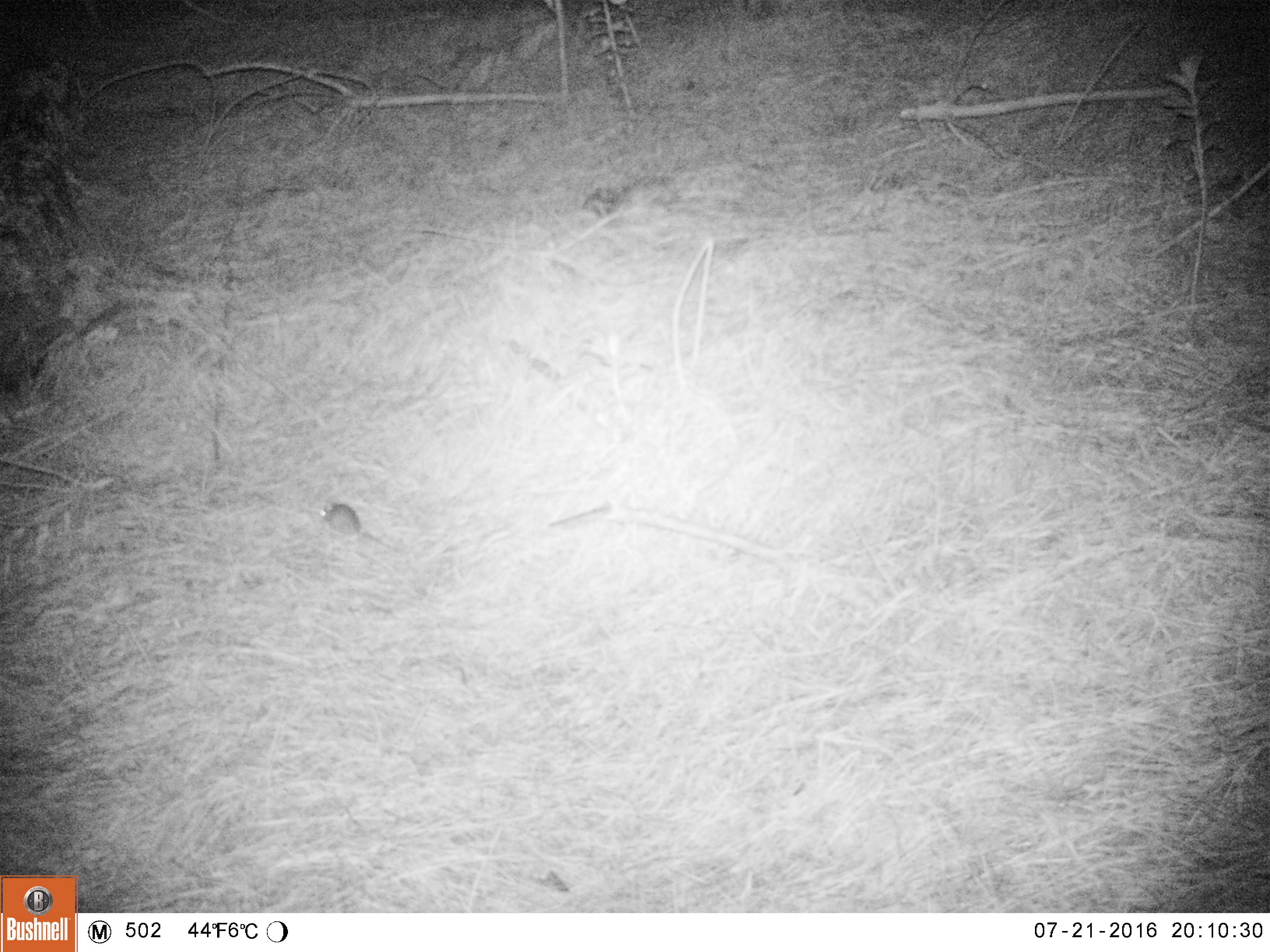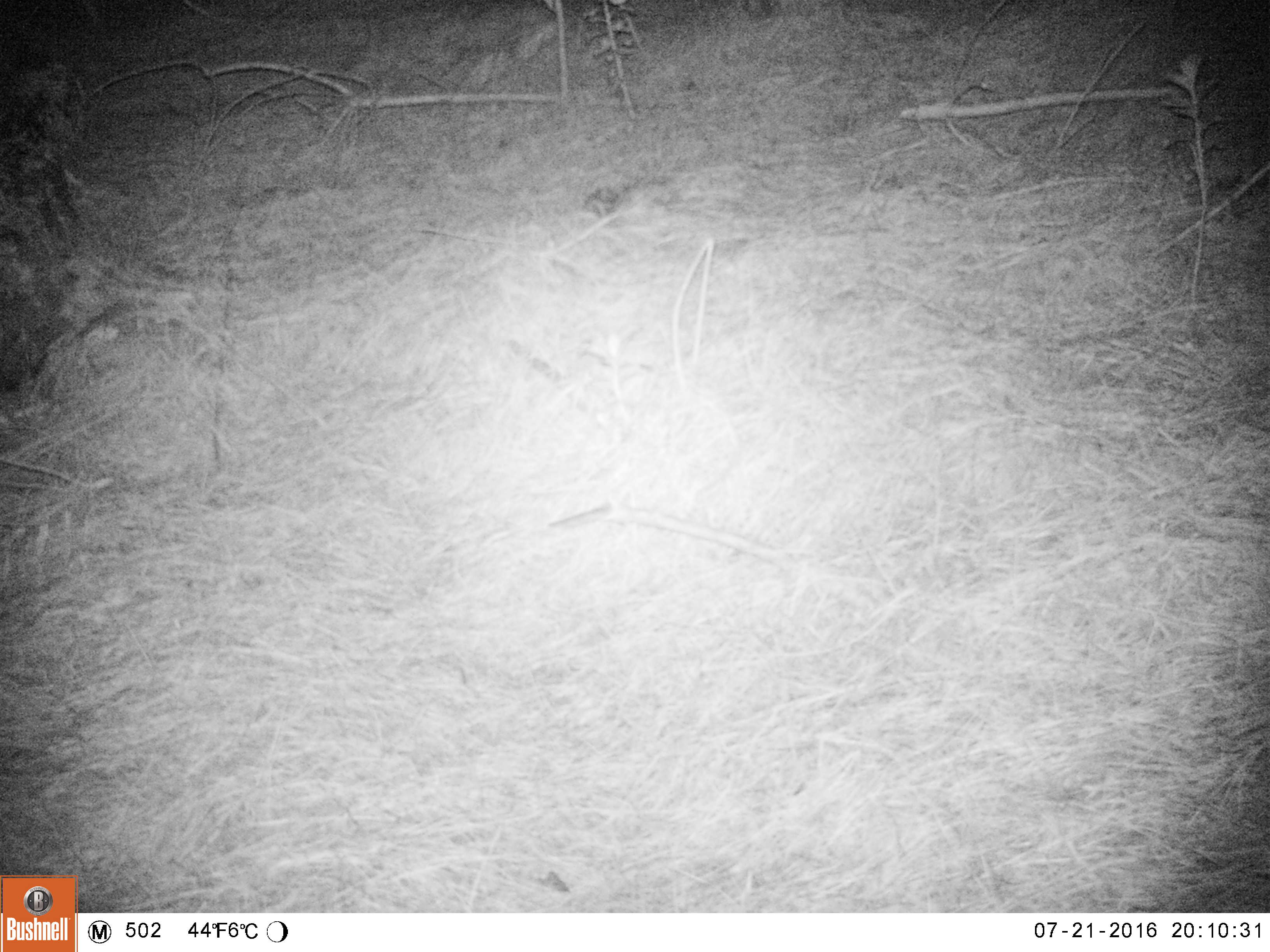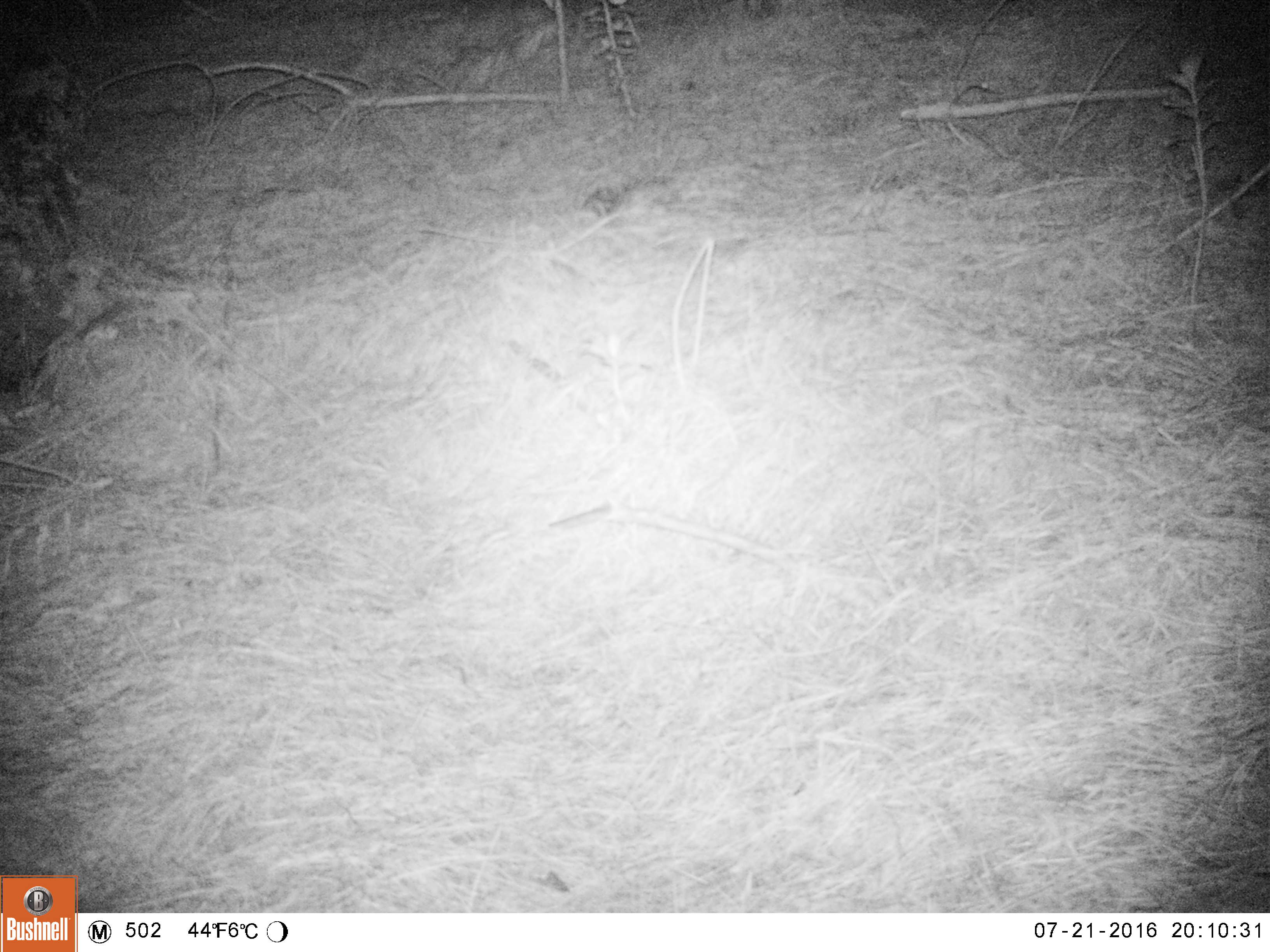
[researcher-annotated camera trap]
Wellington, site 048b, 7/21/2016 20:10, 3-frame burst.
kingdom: Animalia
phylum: Chordata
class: Mammalia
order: Rodentia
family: Muridae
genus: Mus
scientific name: Mus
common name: mouse